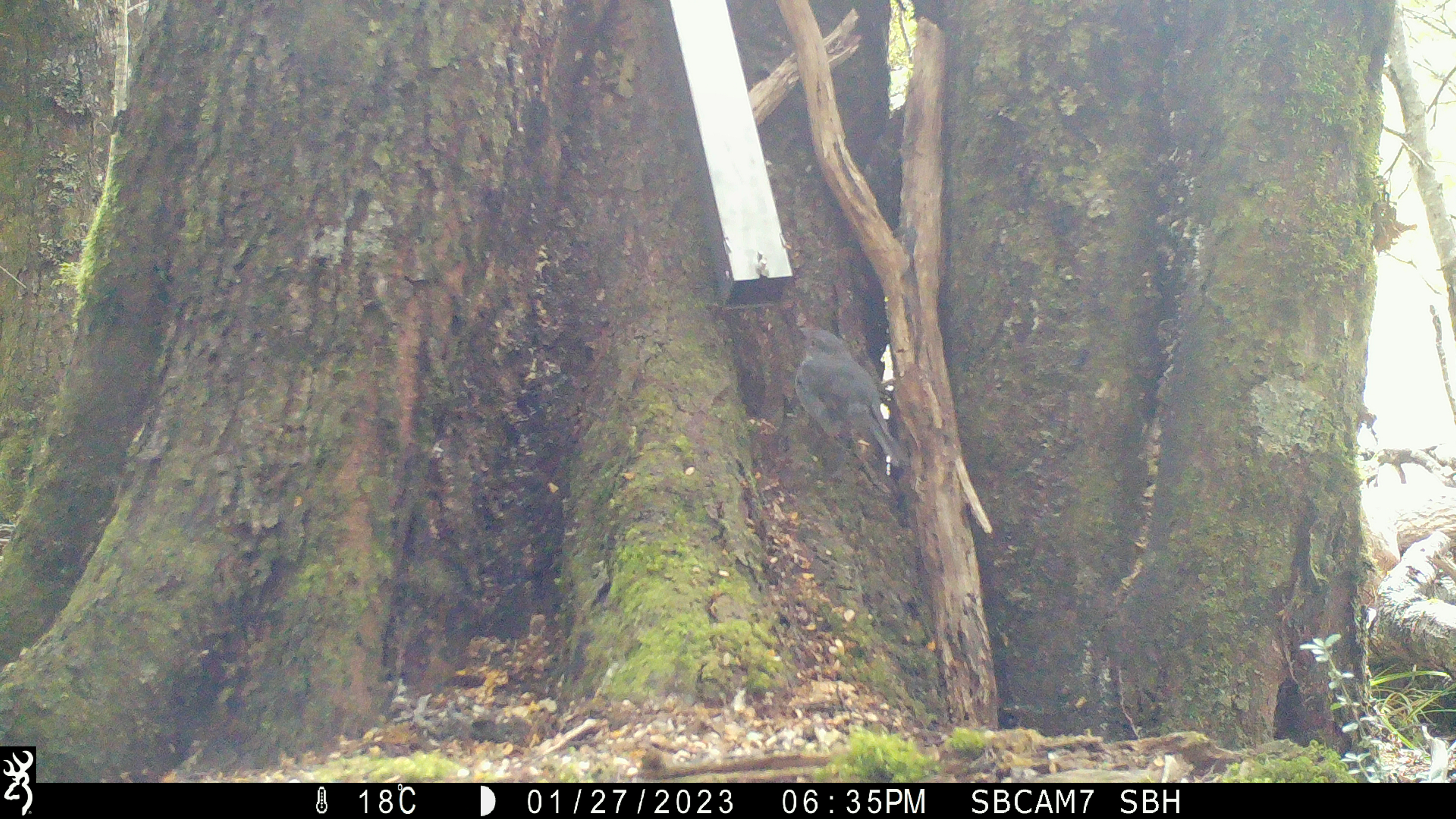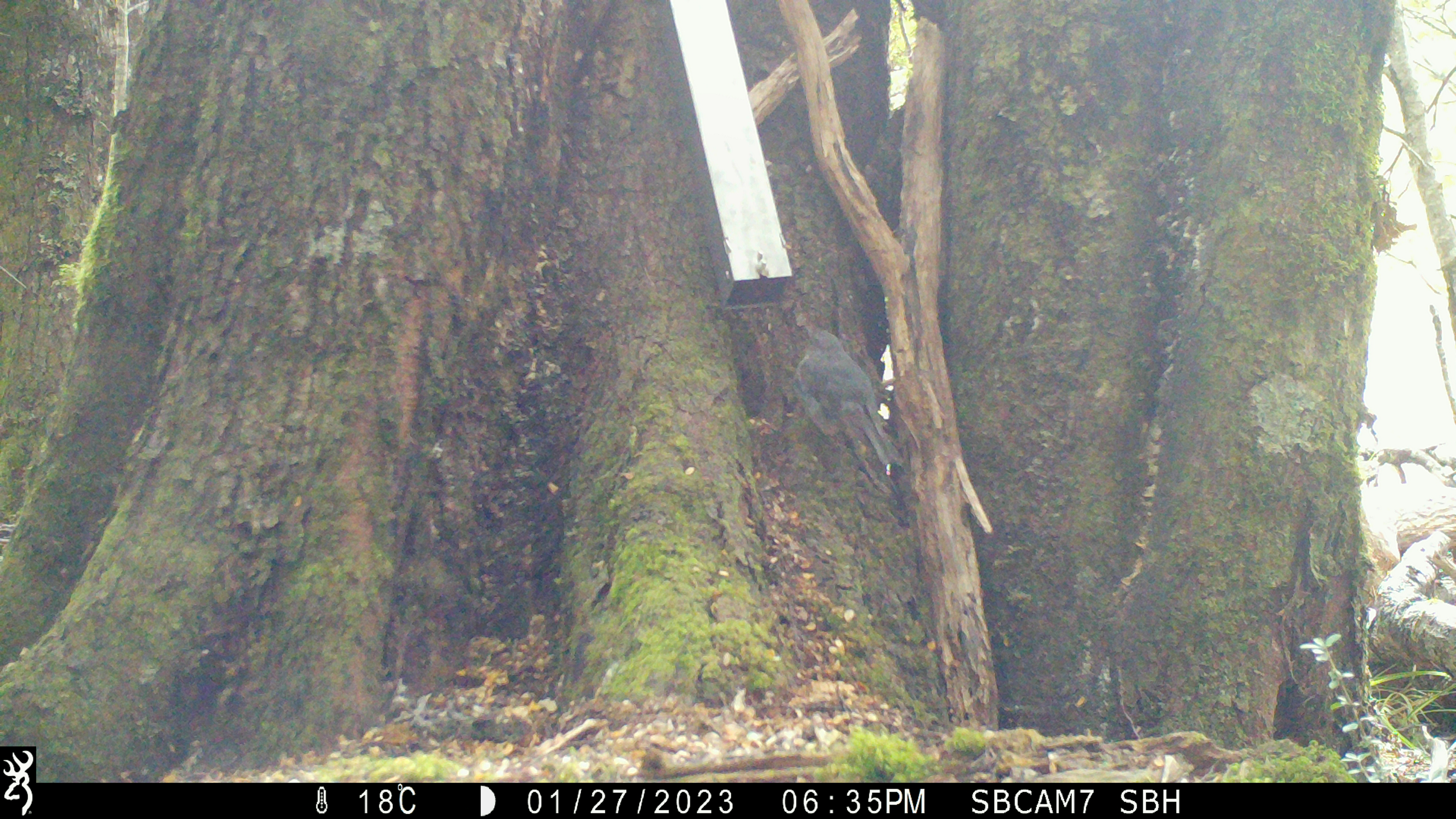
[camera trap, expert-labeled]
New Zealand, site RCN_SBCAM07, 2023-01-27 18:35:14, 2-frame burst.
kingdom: Animalia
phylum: Chordata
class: Aves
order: Passeriformes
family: Petroicidae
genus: Petroica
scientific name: Petroica australis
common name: new zealand robin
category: robin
Robin (new zealand robin) (Petroica australis).